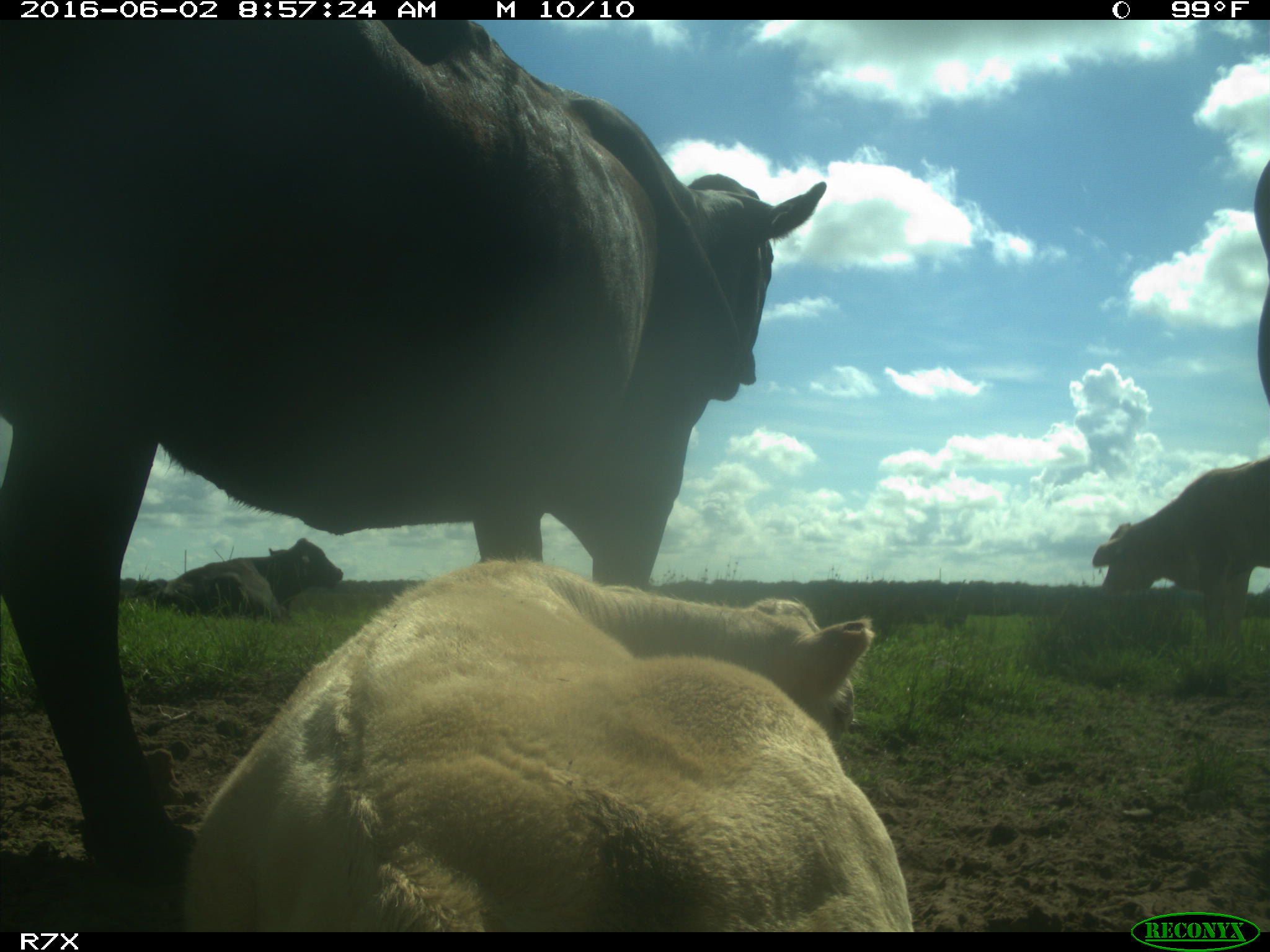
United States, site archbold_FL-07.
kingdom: Animalia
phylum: Chordata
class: Mammalia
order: Artiodactyla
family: Bovidae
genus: Bos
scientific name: Bos taurus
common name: domestic cow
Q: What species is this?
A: Bos taurus (domestic cow).